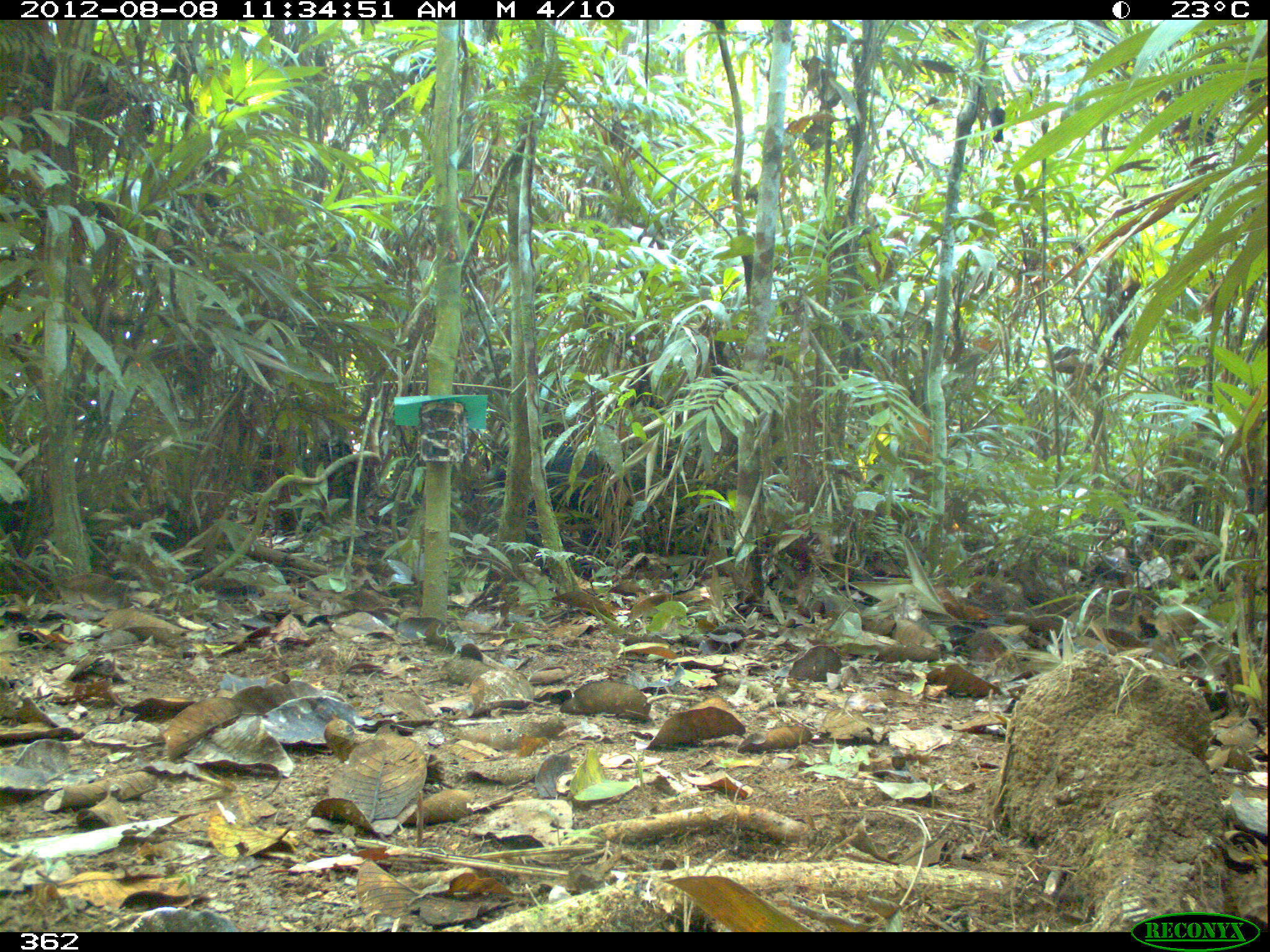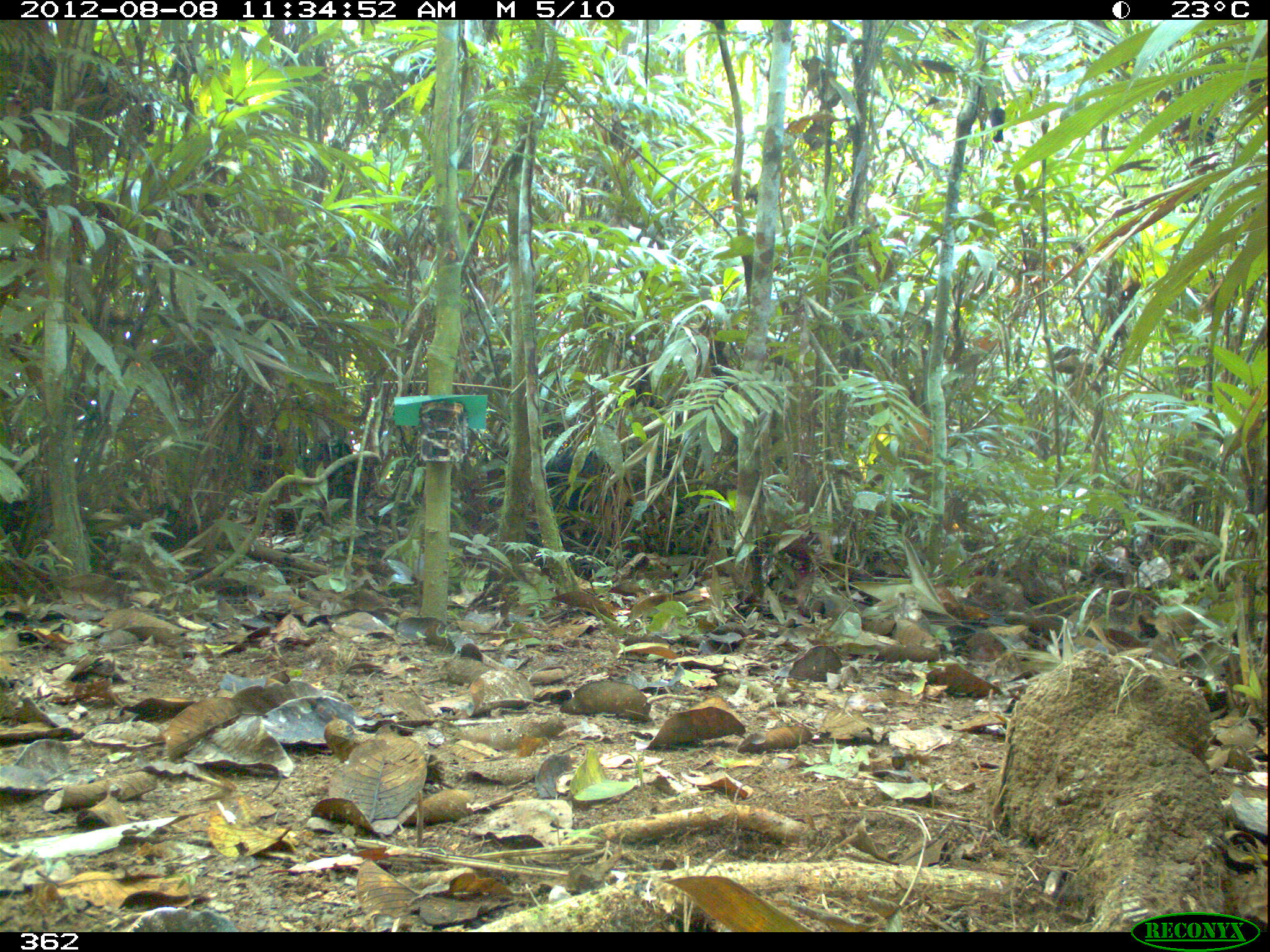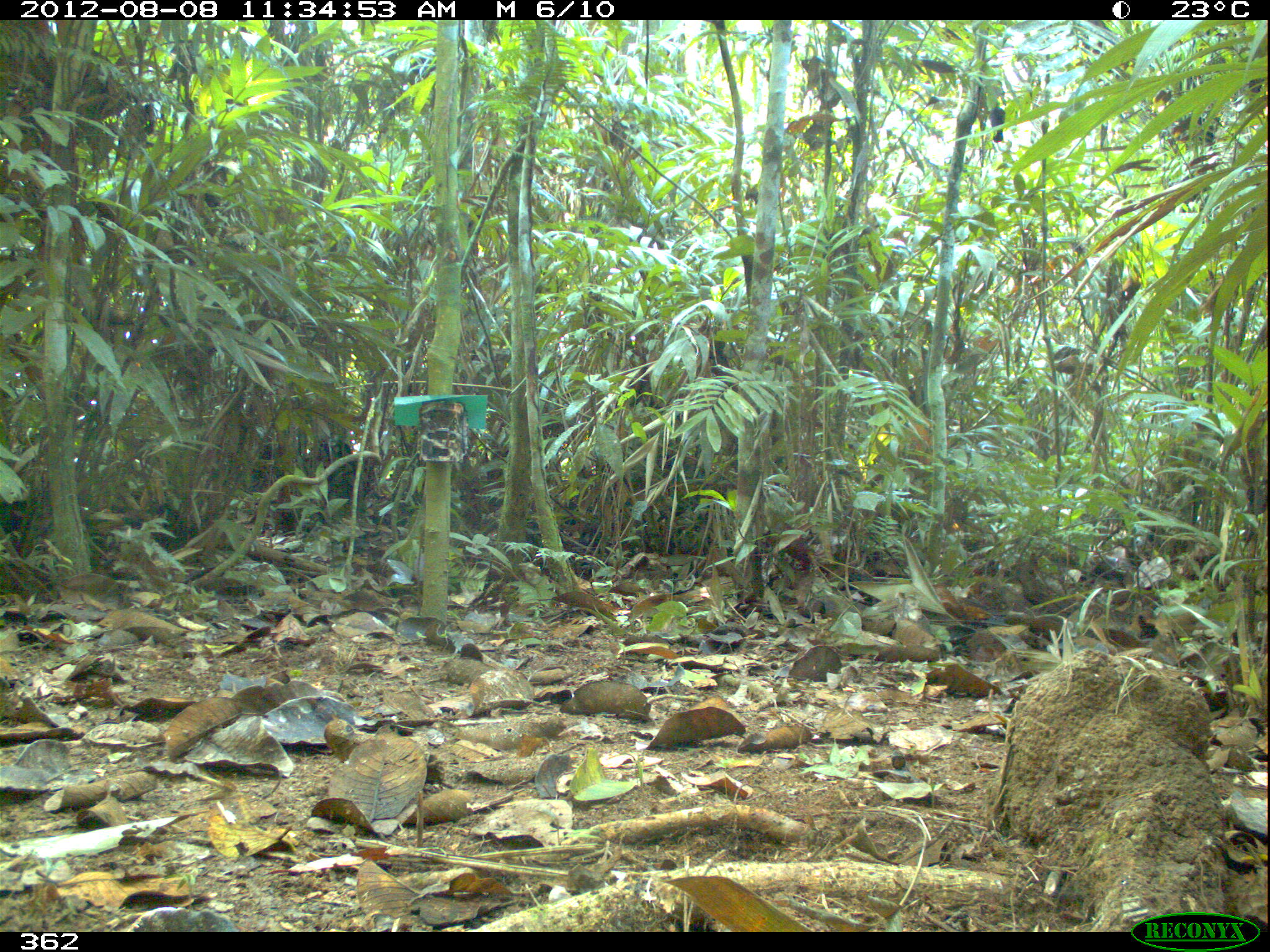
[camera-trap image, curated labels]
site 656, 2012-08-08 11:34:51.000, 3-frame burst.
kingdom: Animalia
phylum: Chordata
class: Mammalia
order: Artiodactyla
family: Tayassuidae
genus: Tayassu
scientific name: Tayassu pecari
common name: white-lipped peccary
Tayassu pecari (white-lipped peccary).